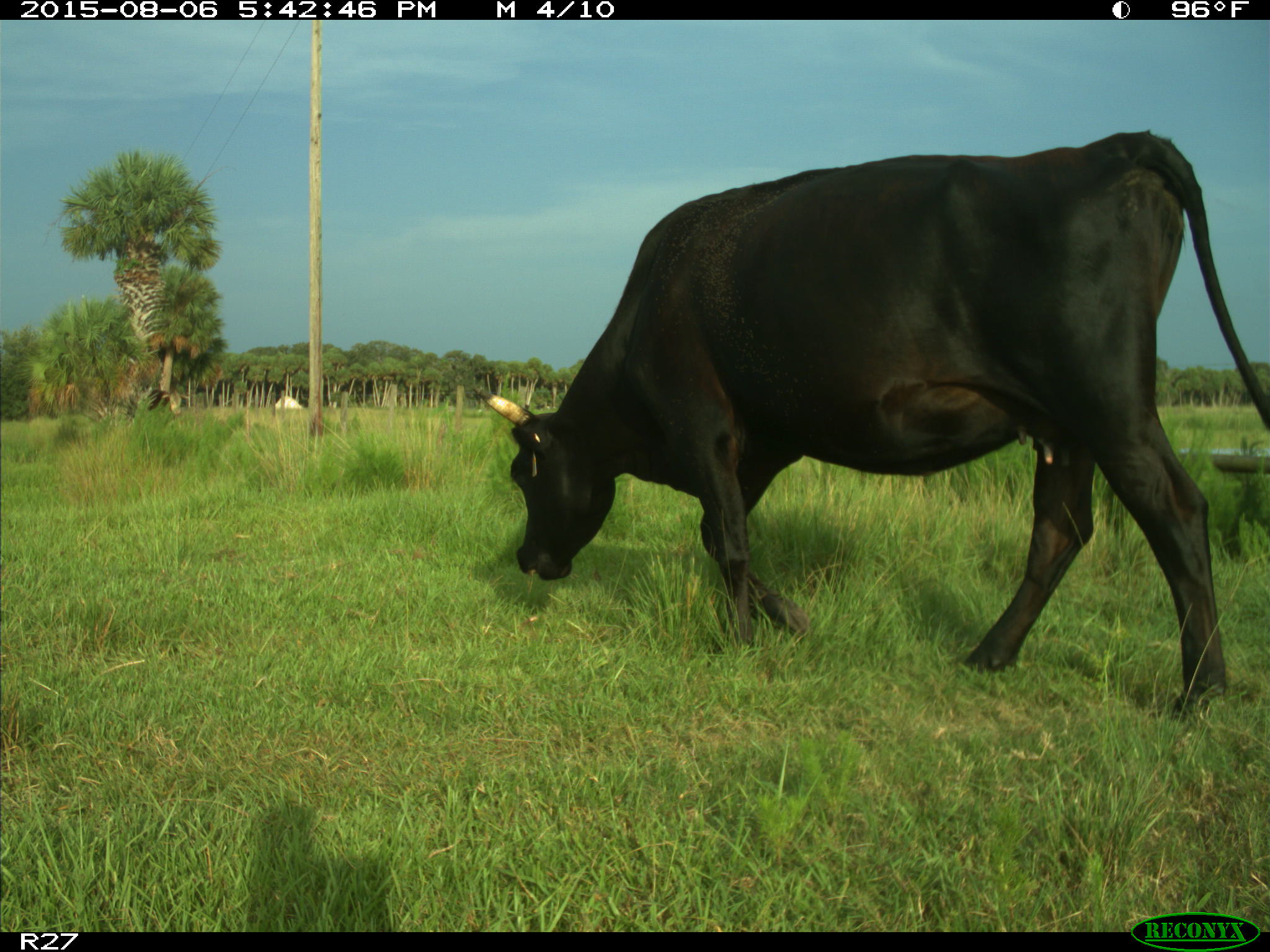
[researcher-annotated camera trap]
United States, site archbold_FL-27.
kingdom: Animalia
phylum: Chordata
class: Mammalia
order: Artiodactyla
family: Bovidae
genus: Bos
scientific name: Bos taurus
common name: domestic cow